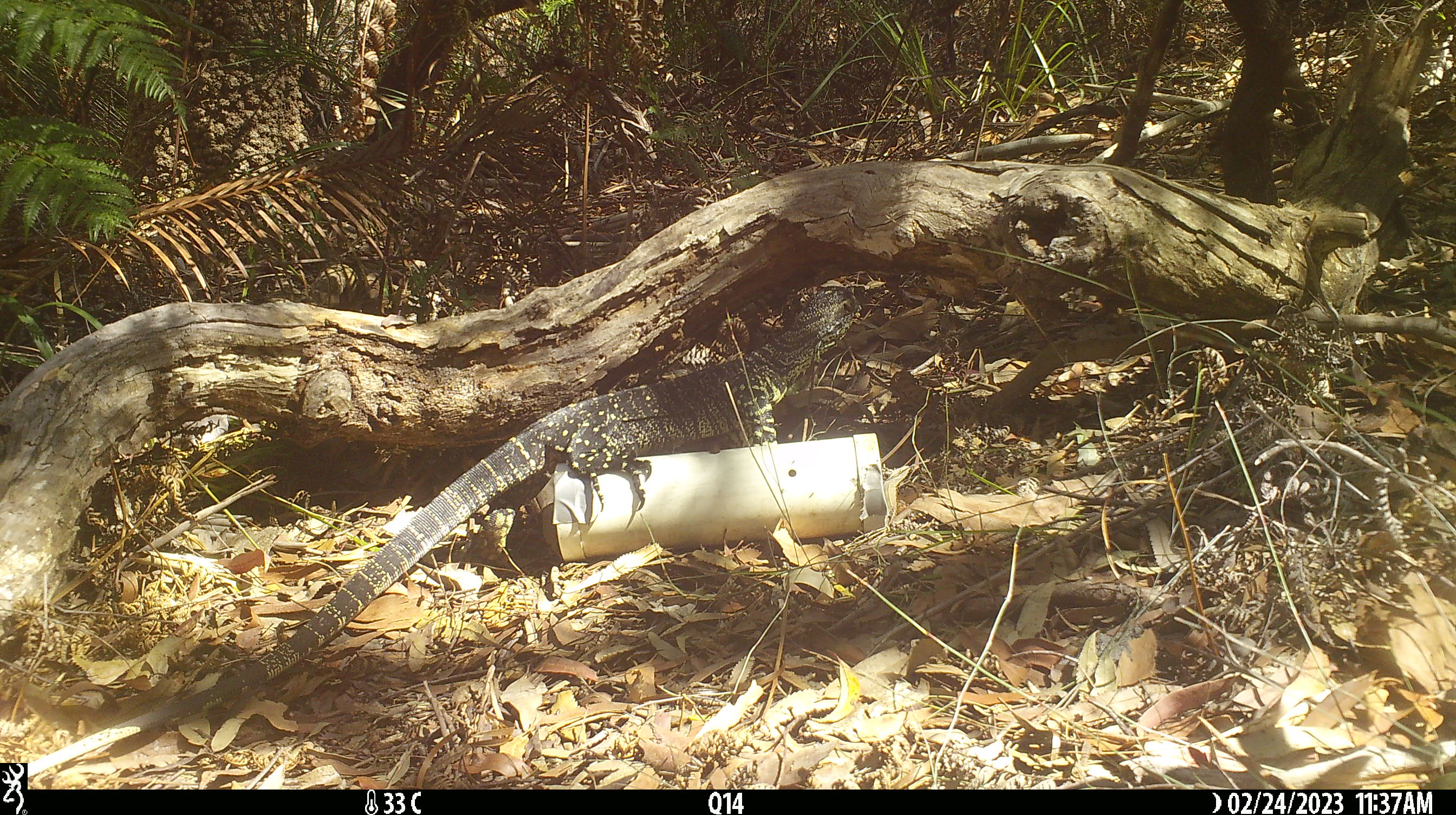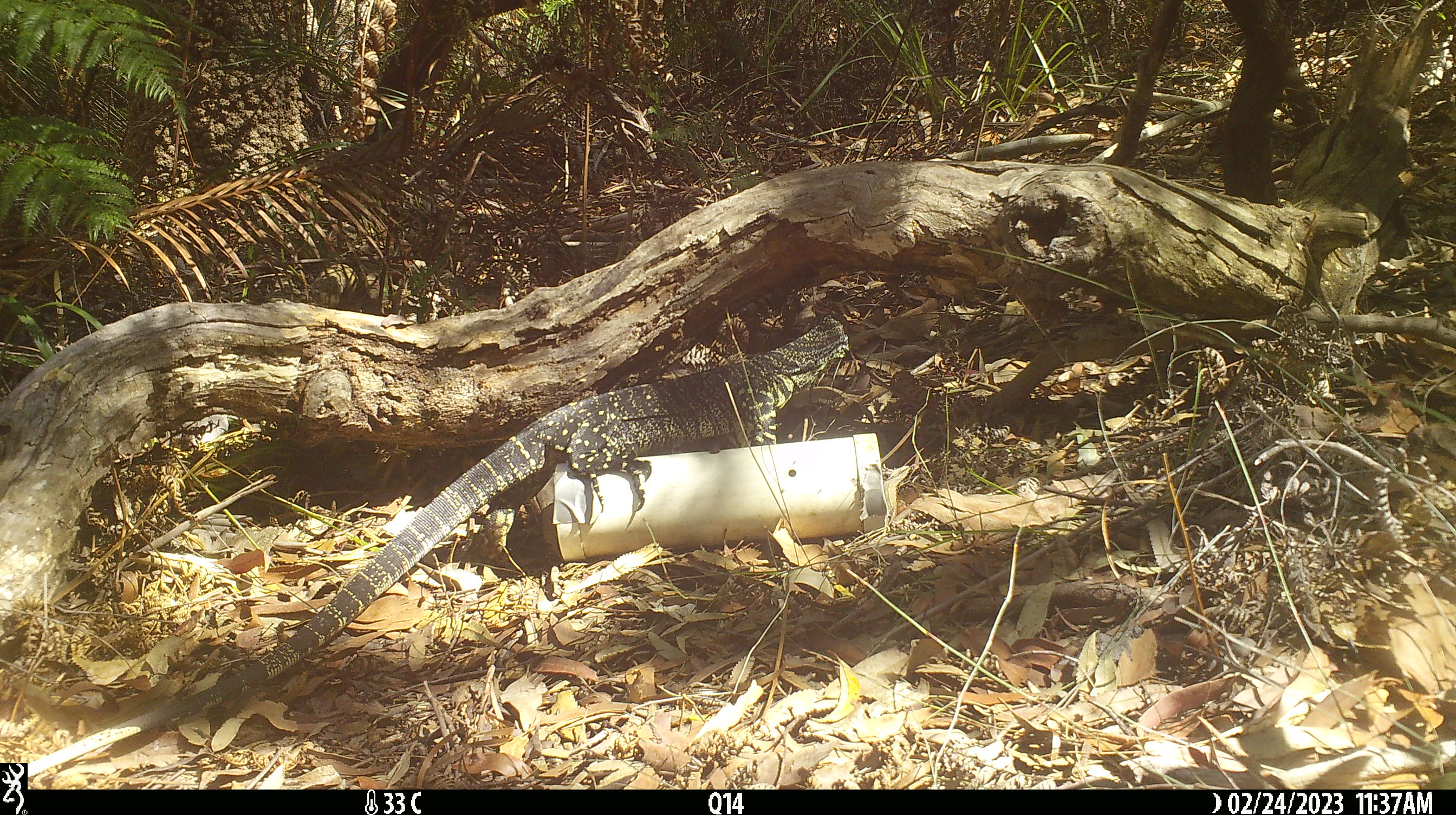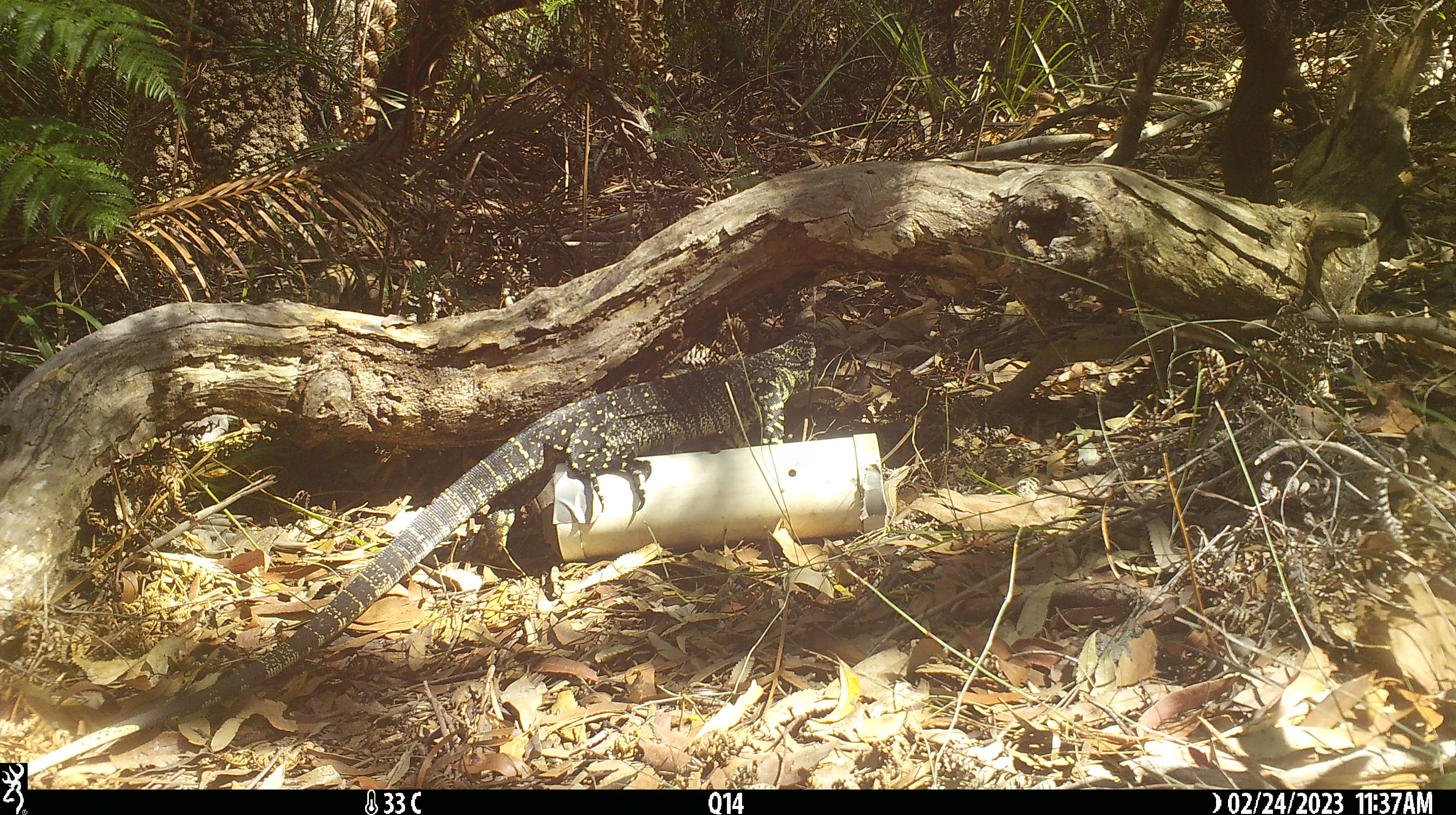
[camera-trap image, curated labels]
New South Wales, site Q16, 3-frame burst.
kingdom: Animalia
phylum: Chordata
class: Reptilia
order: Squamata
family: Varanidae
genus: Varanus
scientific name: Varanus varius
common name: lace monitor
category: goanna